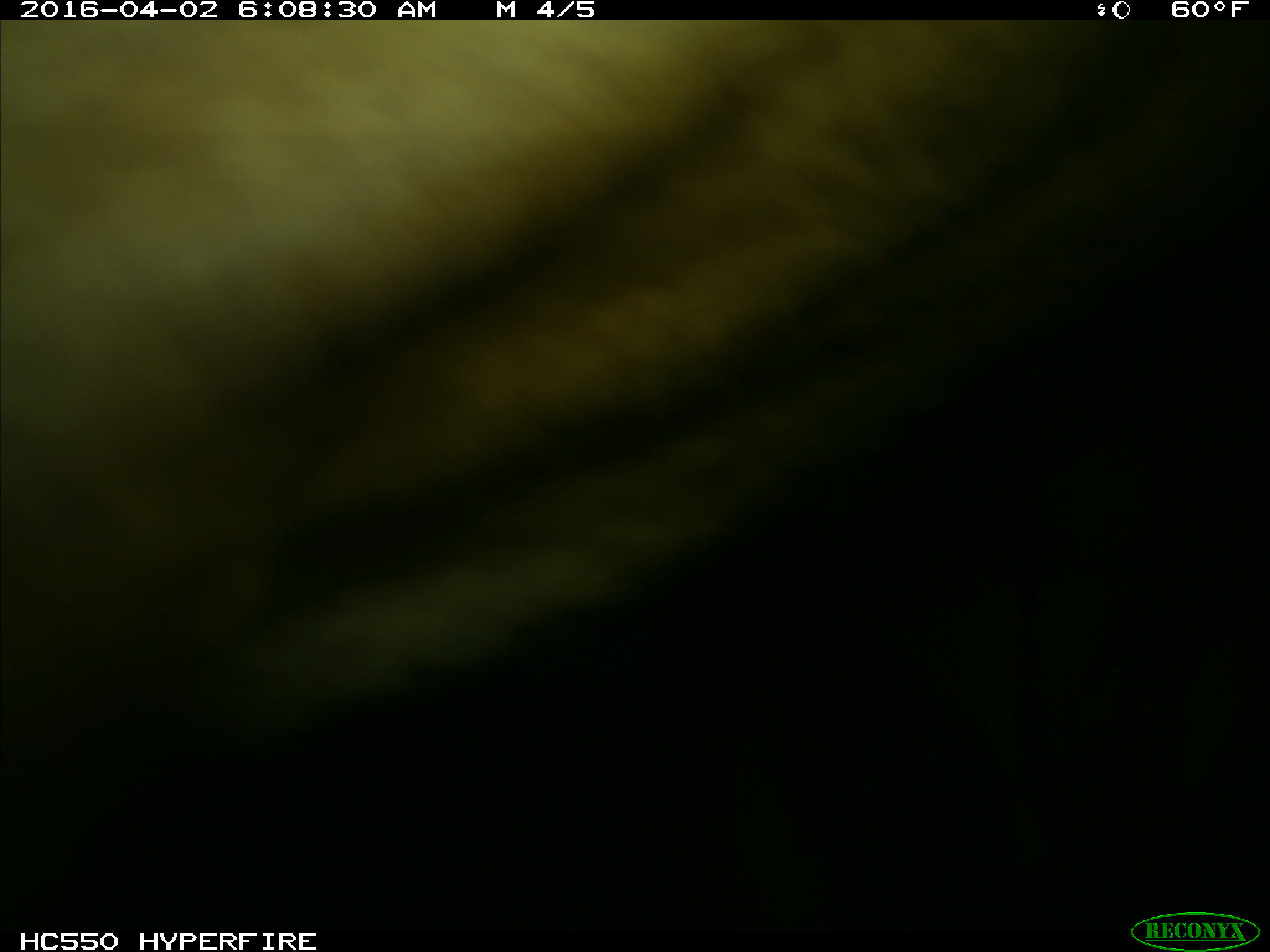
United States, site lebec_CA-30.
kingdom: Animalia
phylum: Chordata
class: Mammalia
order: Artiodactyla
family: Bovidae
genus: Bos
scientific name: Bos taurus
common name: domestic cow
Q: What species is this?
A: Bos taurus (domestic cow).